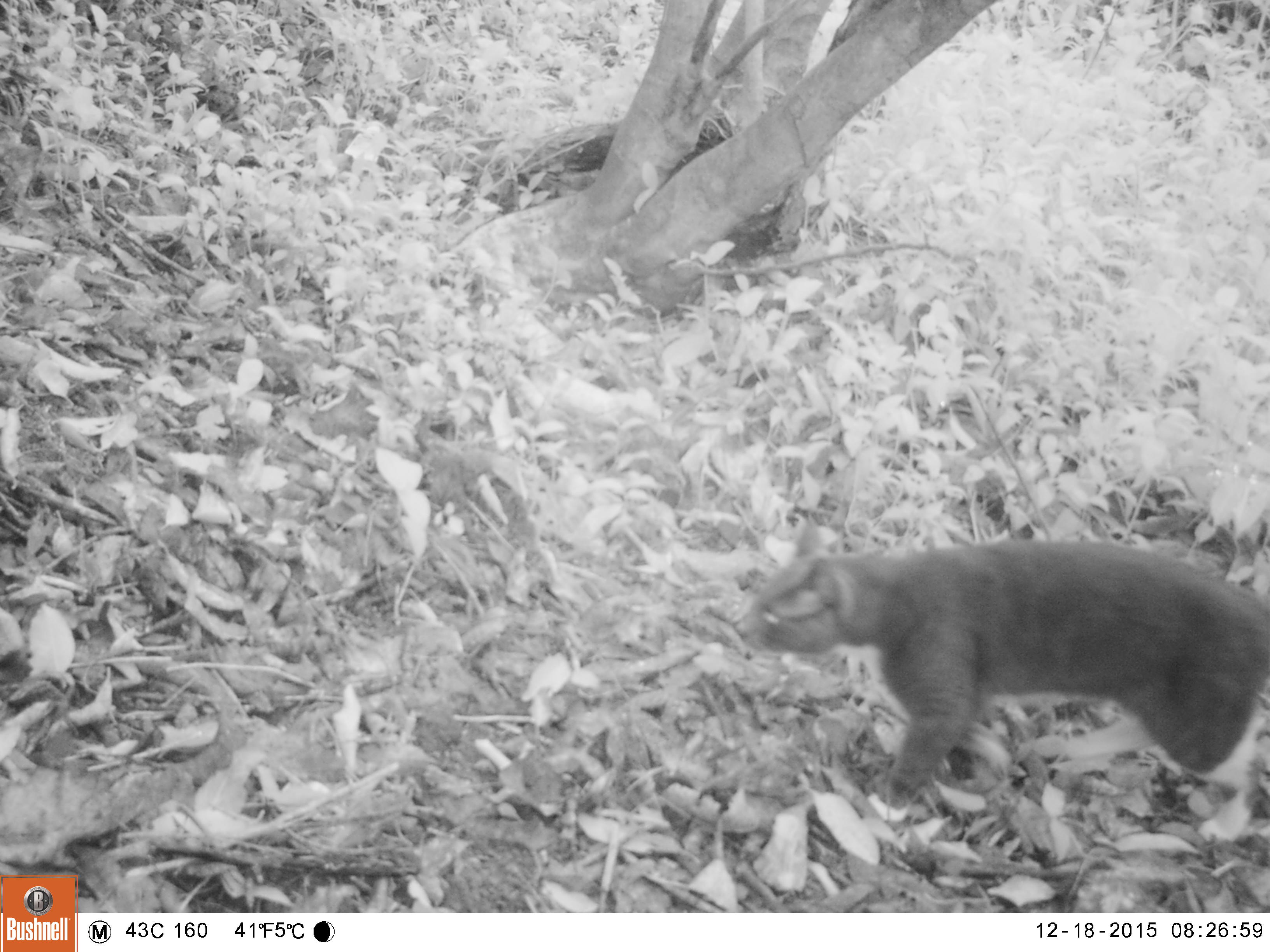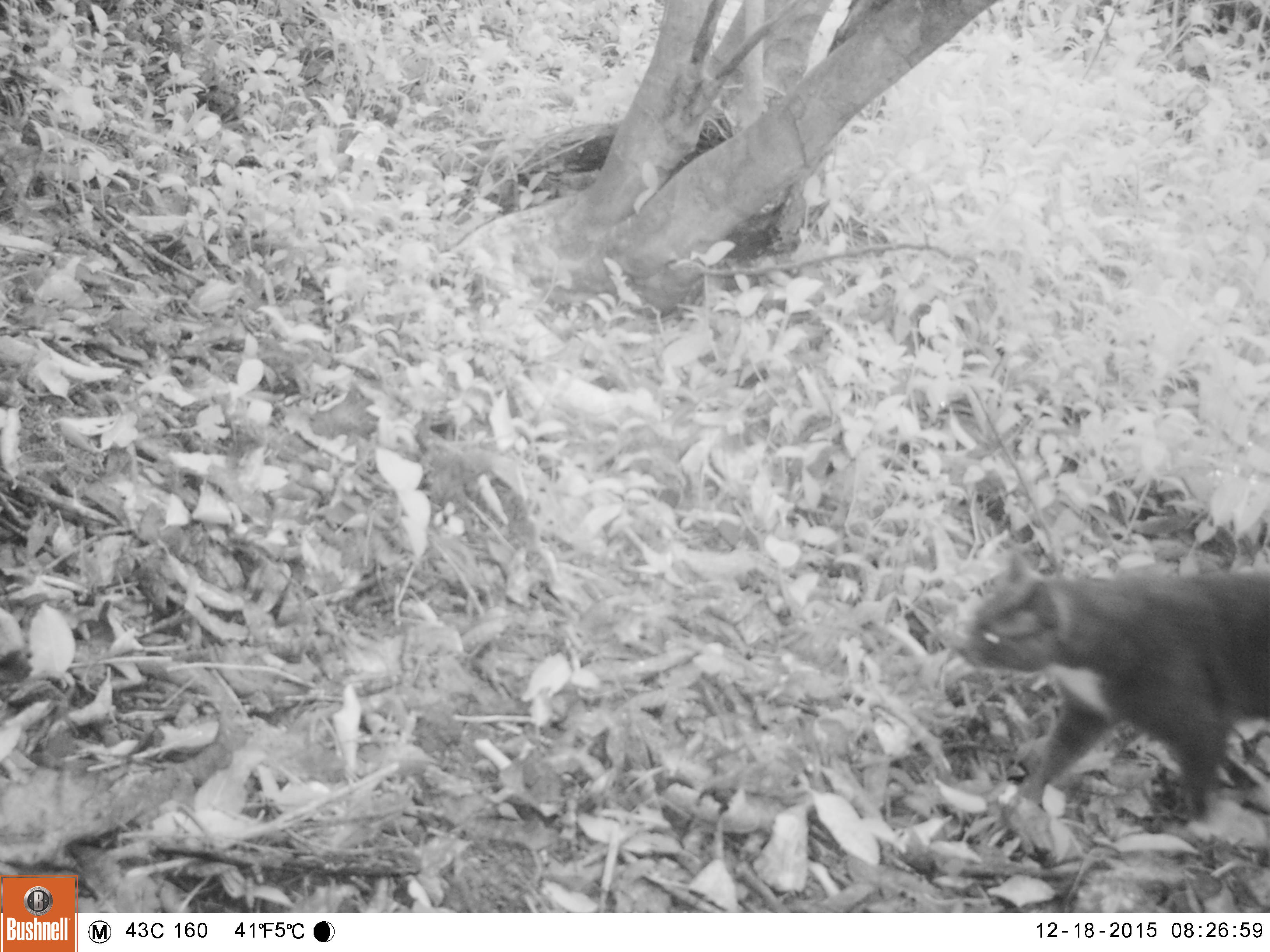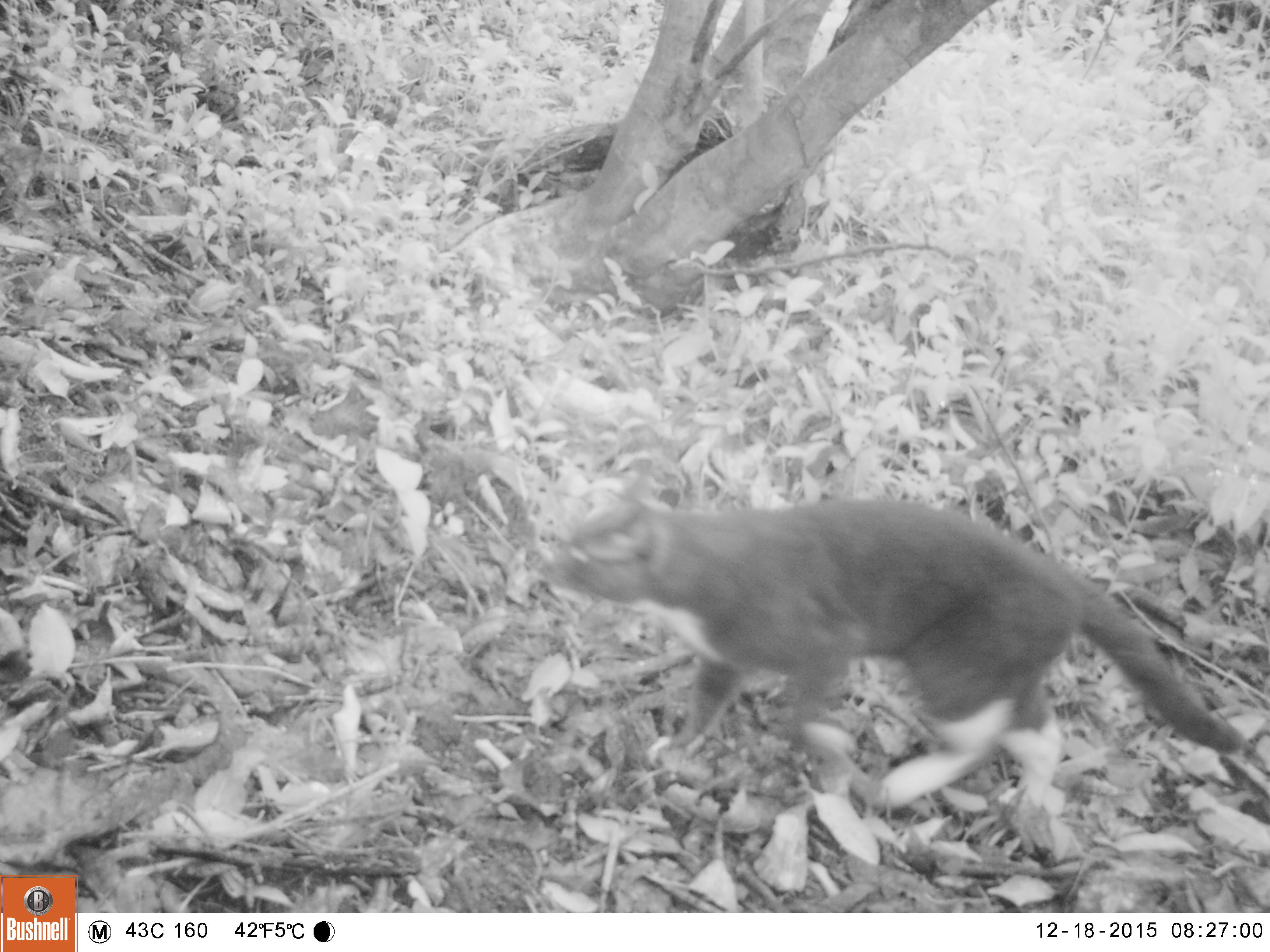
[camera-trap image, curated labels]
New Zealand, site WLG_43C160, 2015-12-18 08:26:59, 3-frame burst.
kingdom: Animalia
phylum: Chordata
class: Mammalia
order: Carnivora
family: Felidae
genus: Felis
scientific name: Felis catus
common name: domestic cat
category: cat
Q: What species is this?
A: Cat (domestic cat) (Felis catus).